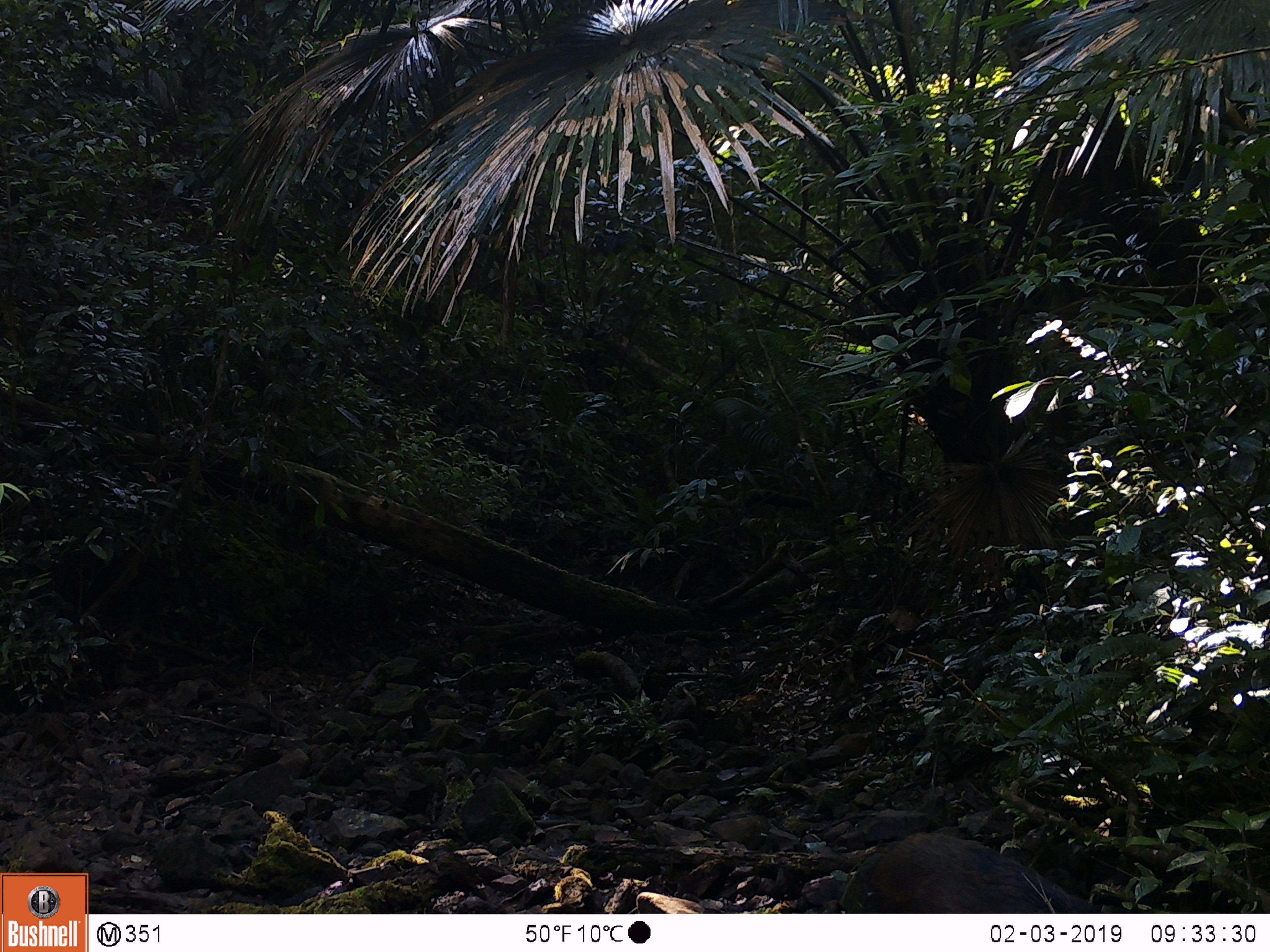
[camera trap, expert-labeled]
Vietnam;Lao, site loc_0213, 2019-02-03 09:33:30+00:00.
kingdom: Animalia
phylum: Chordata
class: Mammalia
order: Artiodactyla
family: Suidae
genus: Sus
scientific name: Sus scrofa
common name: eurasian wild pig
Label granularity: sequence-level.